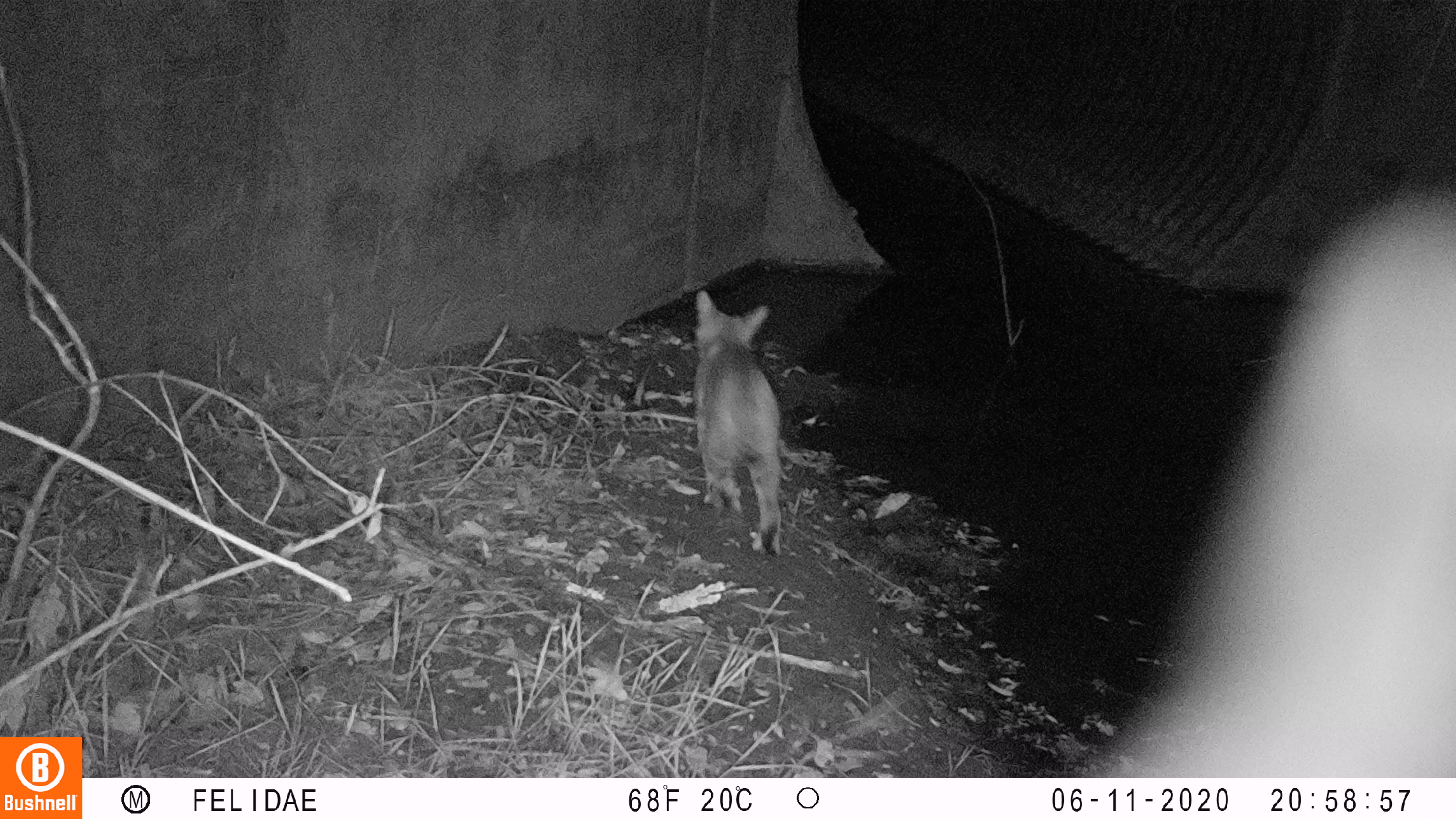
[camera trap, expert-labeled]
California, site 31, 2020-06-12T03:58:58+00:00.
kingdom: Animalia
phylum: Chordata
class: Mammalia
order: Carnivora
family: Felidae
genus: Lynx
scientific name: Lynx rufus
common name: bobcat